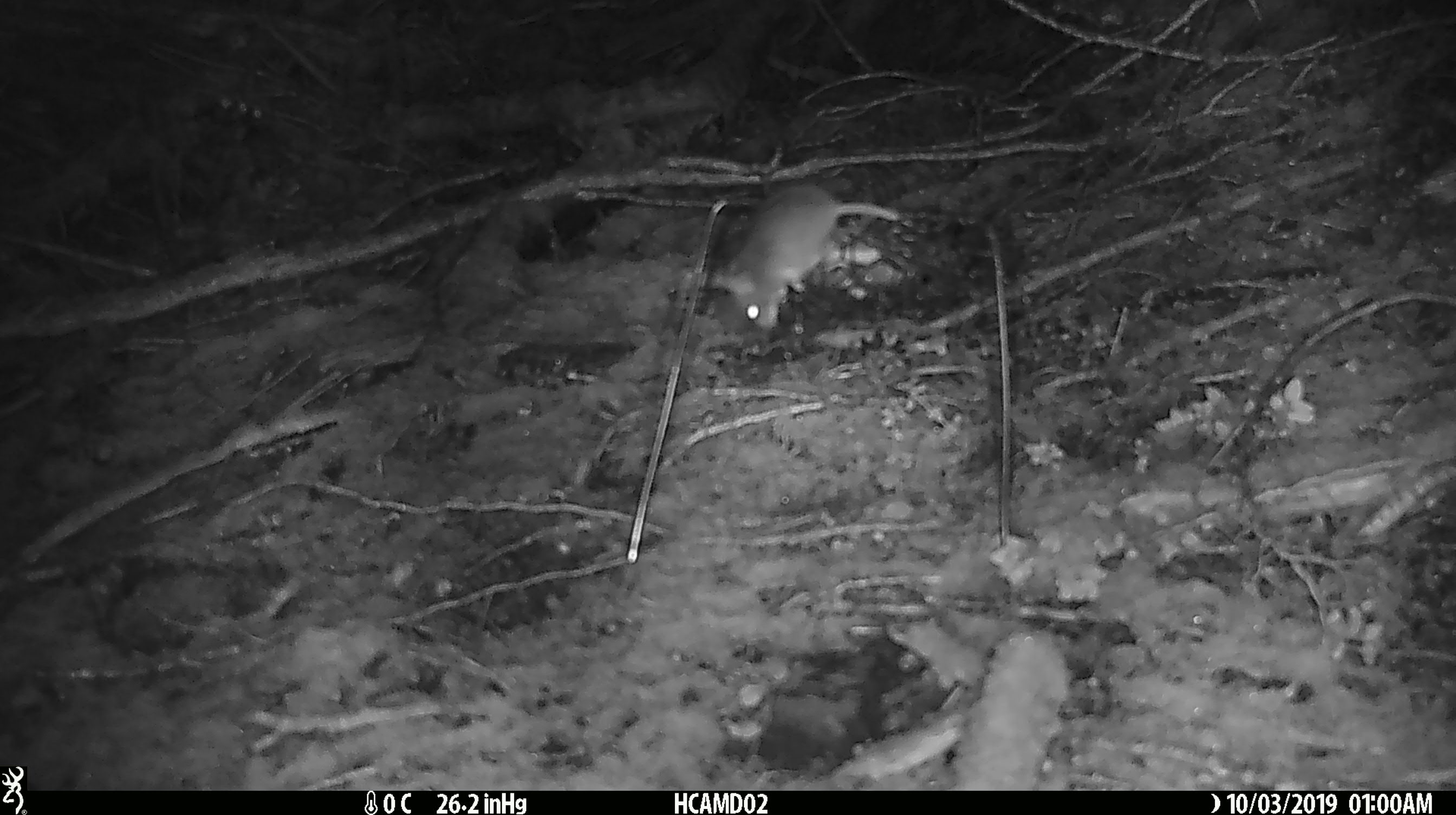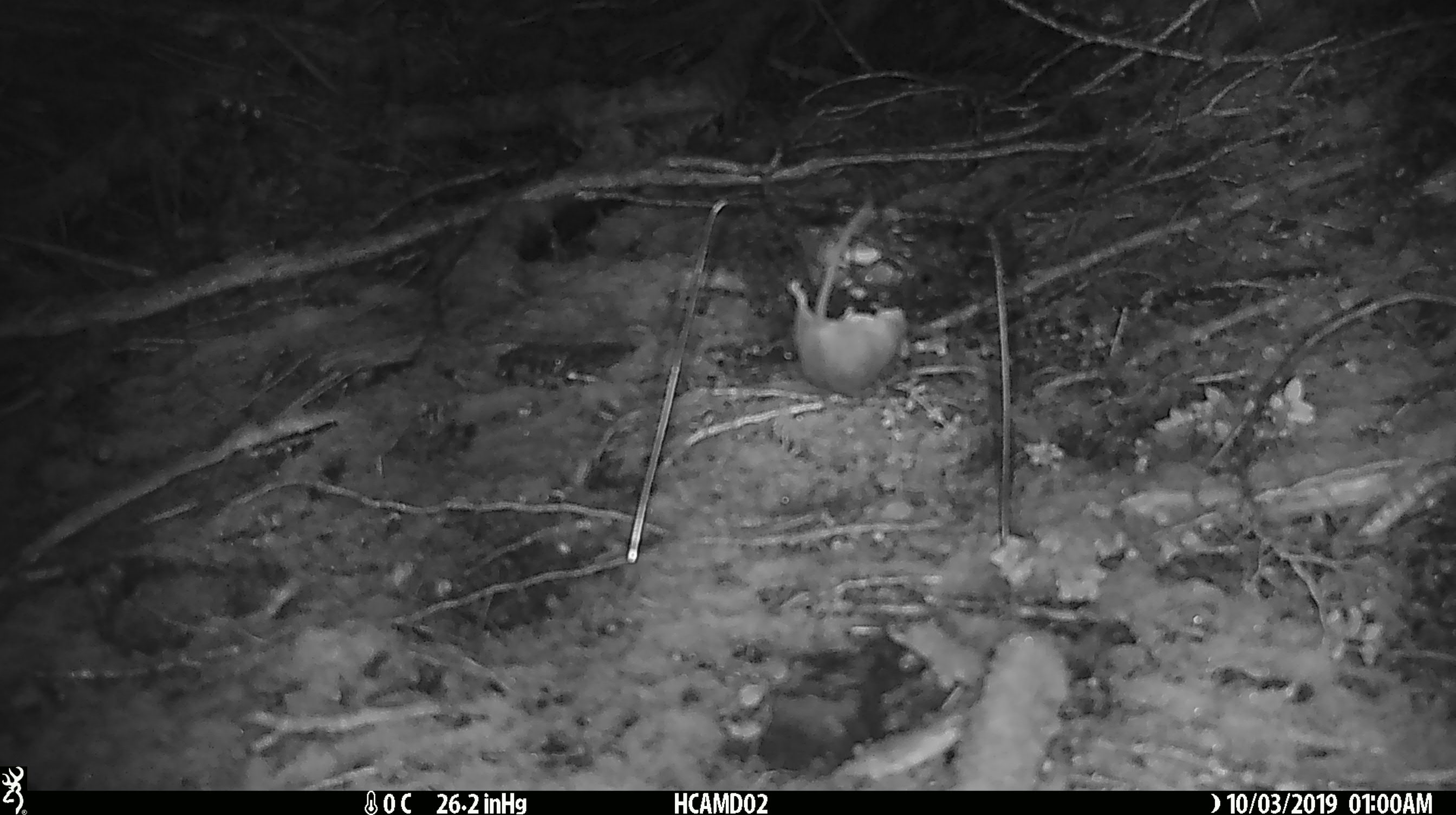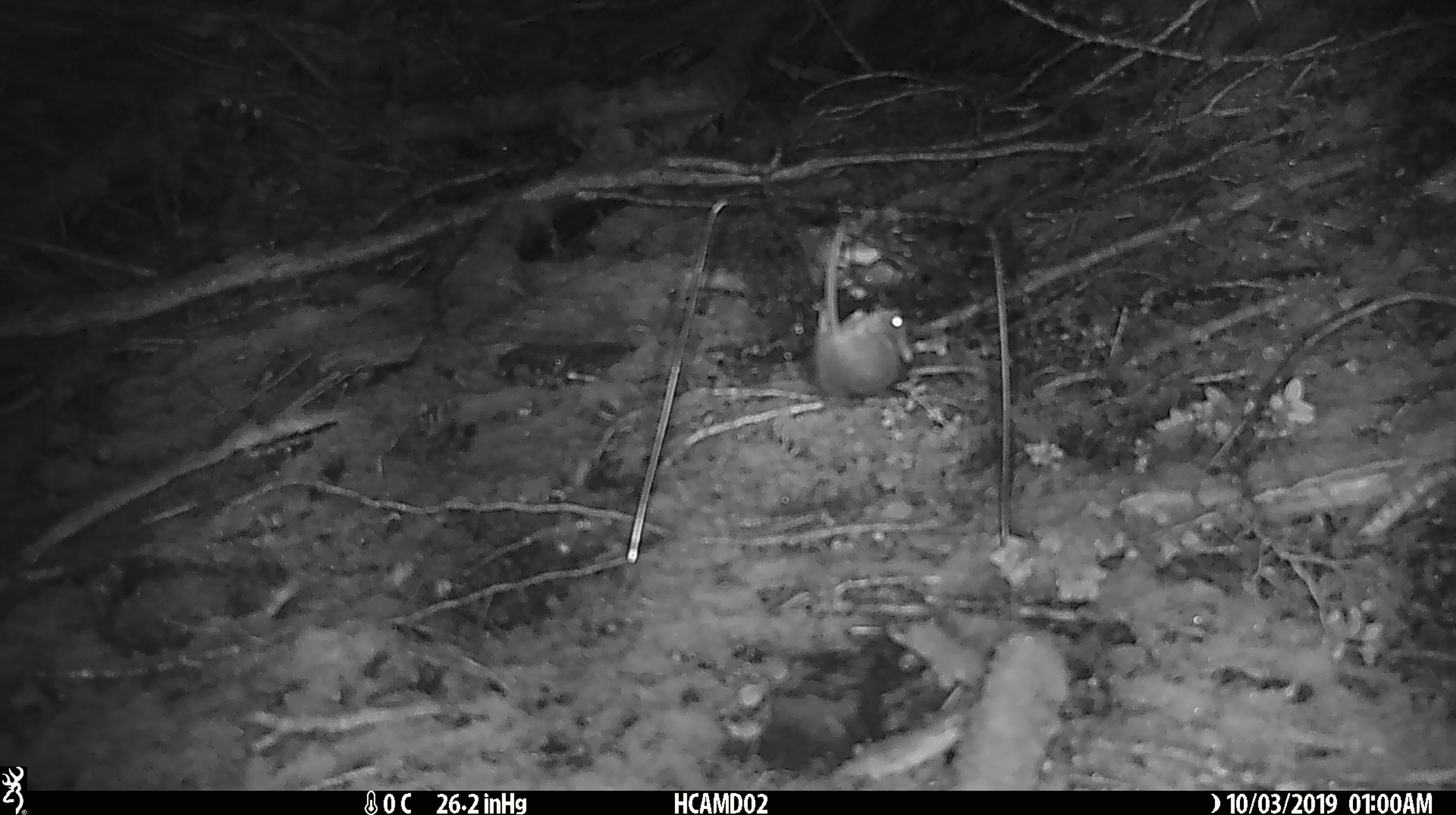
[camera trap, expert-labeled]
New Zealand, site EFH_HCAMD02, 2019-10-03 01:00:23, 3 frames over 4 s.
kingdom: Animalia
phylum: Chordata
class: Mammalia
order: Rodentia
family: Muridae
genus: Mus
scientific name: Mus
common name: mouse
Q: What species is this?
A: Mouse (Mus).